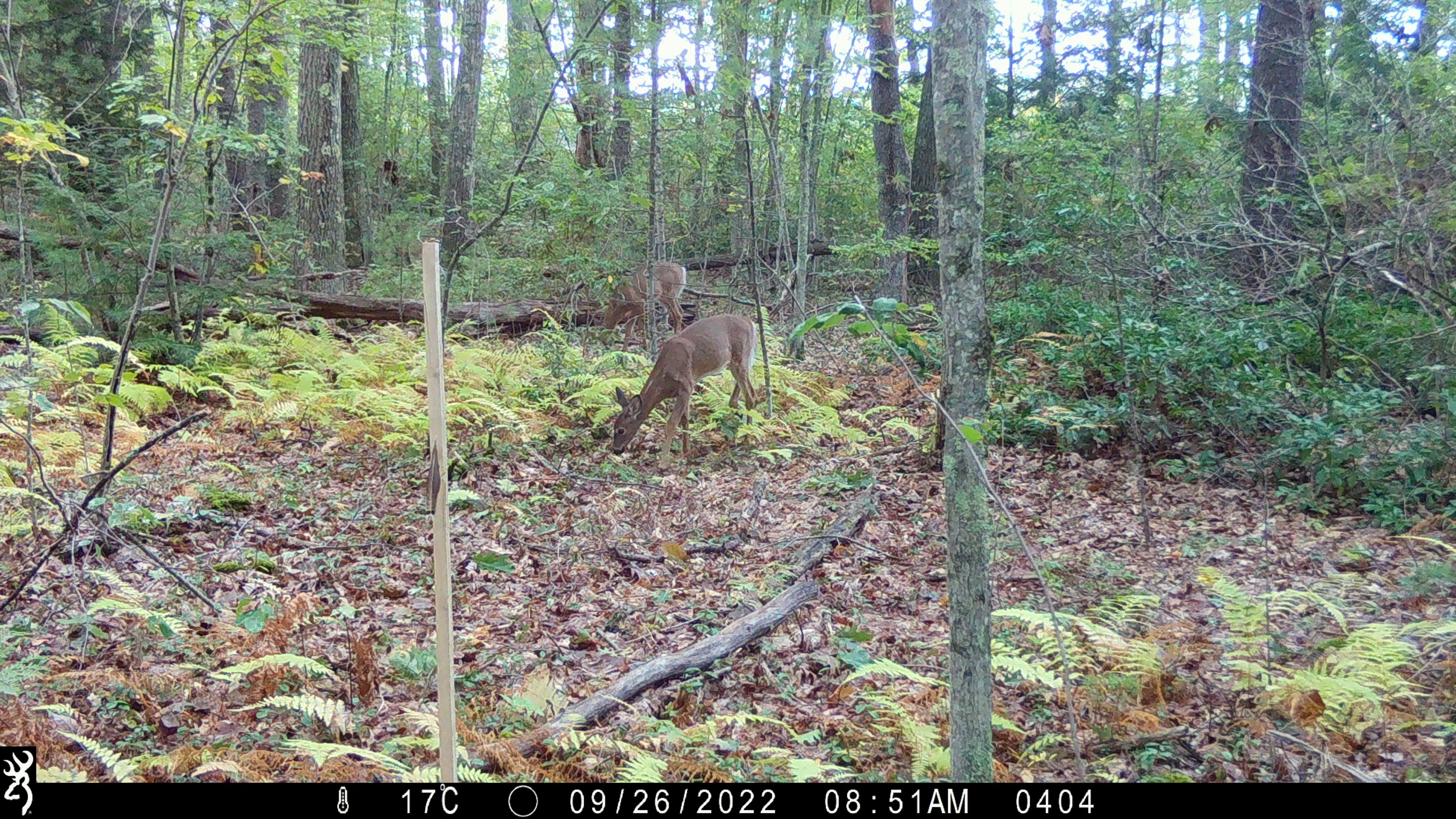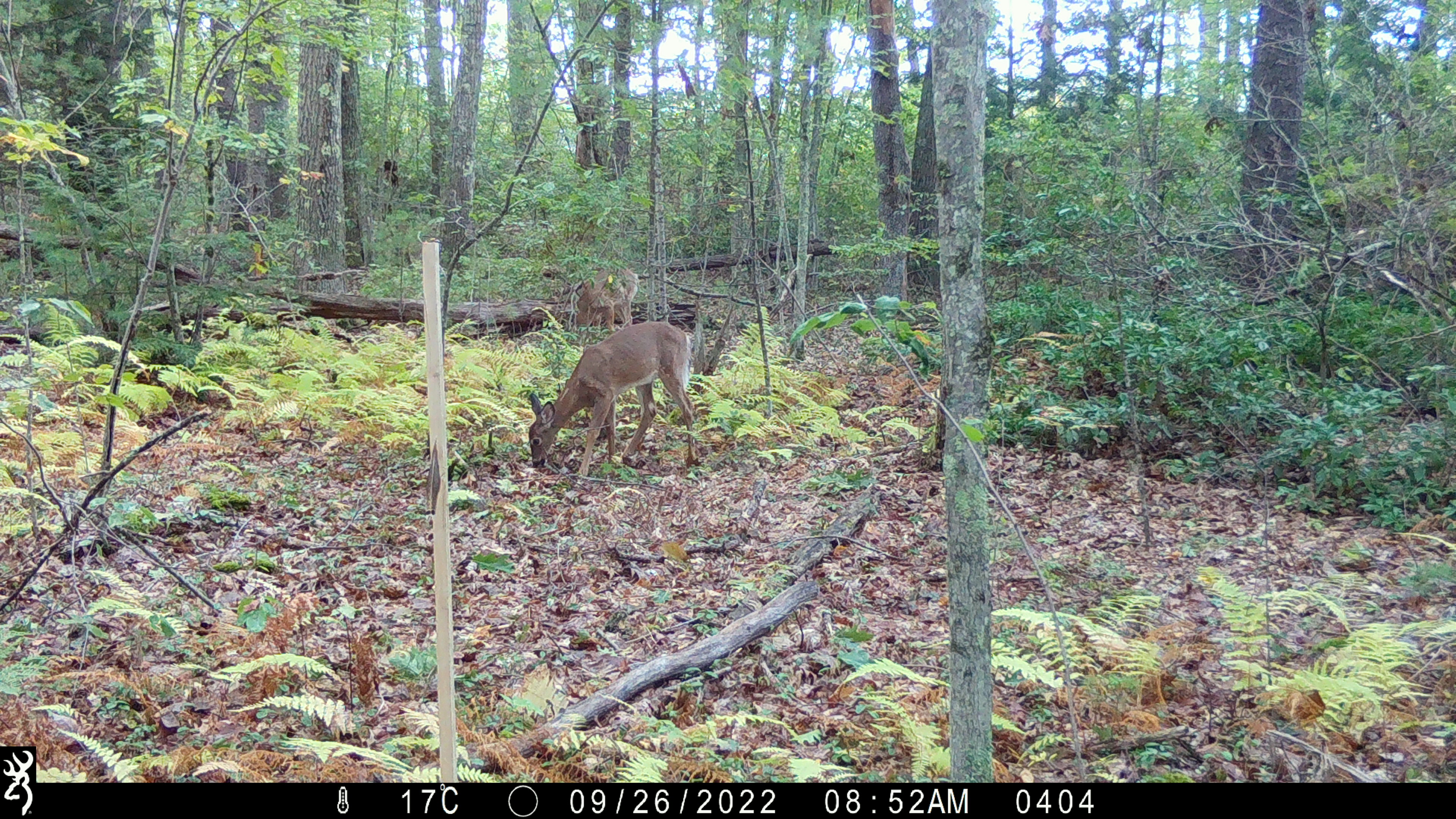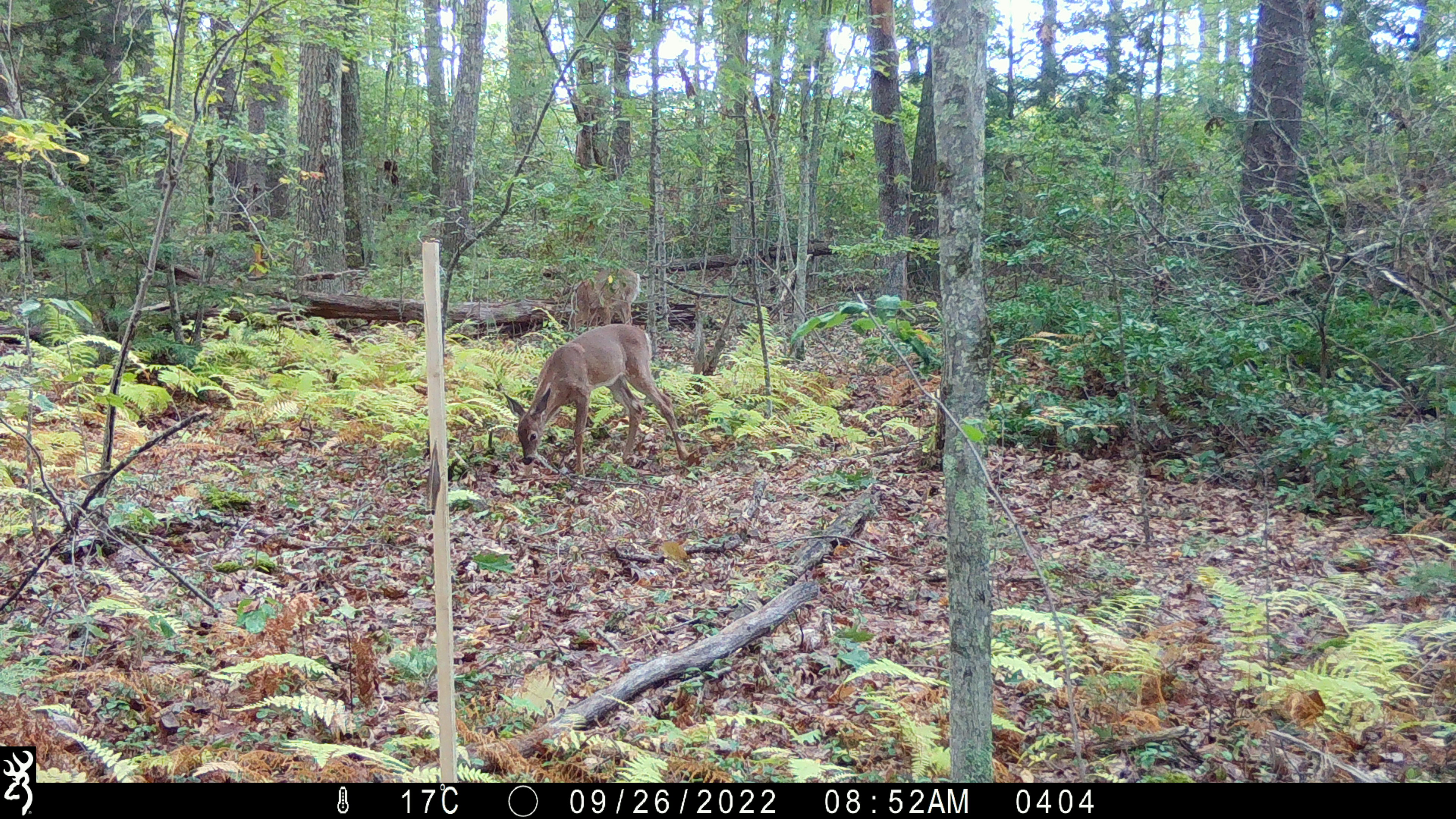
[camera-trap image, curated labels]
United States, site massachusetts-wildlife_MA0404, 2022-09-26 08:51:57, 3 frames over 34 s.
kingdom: Animalia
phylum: Chordata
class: Mammalia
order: Artiodactyla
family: Cervidae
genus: Odocoileus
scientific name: Odocoileus virginianus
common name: white-tailed deer